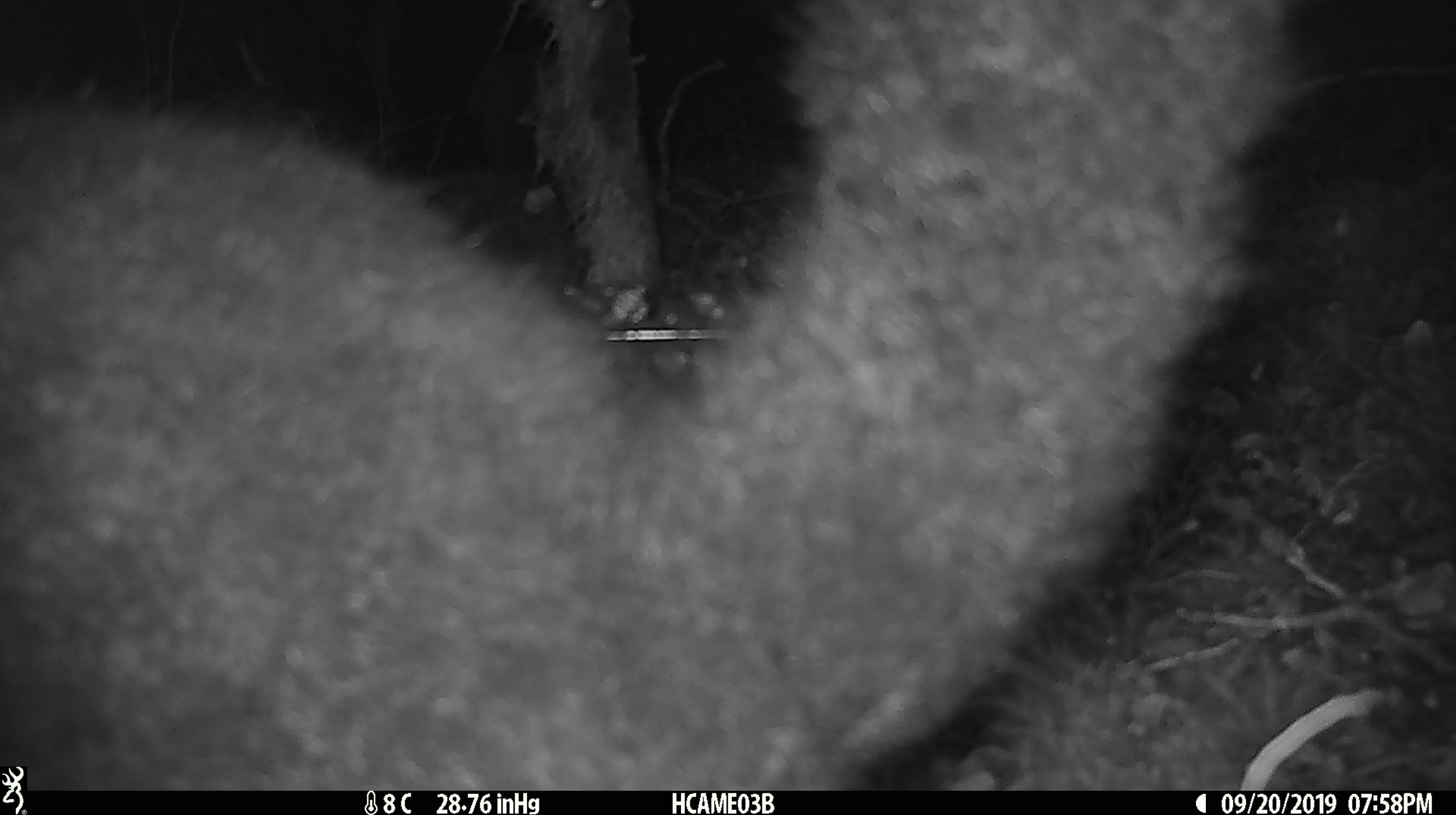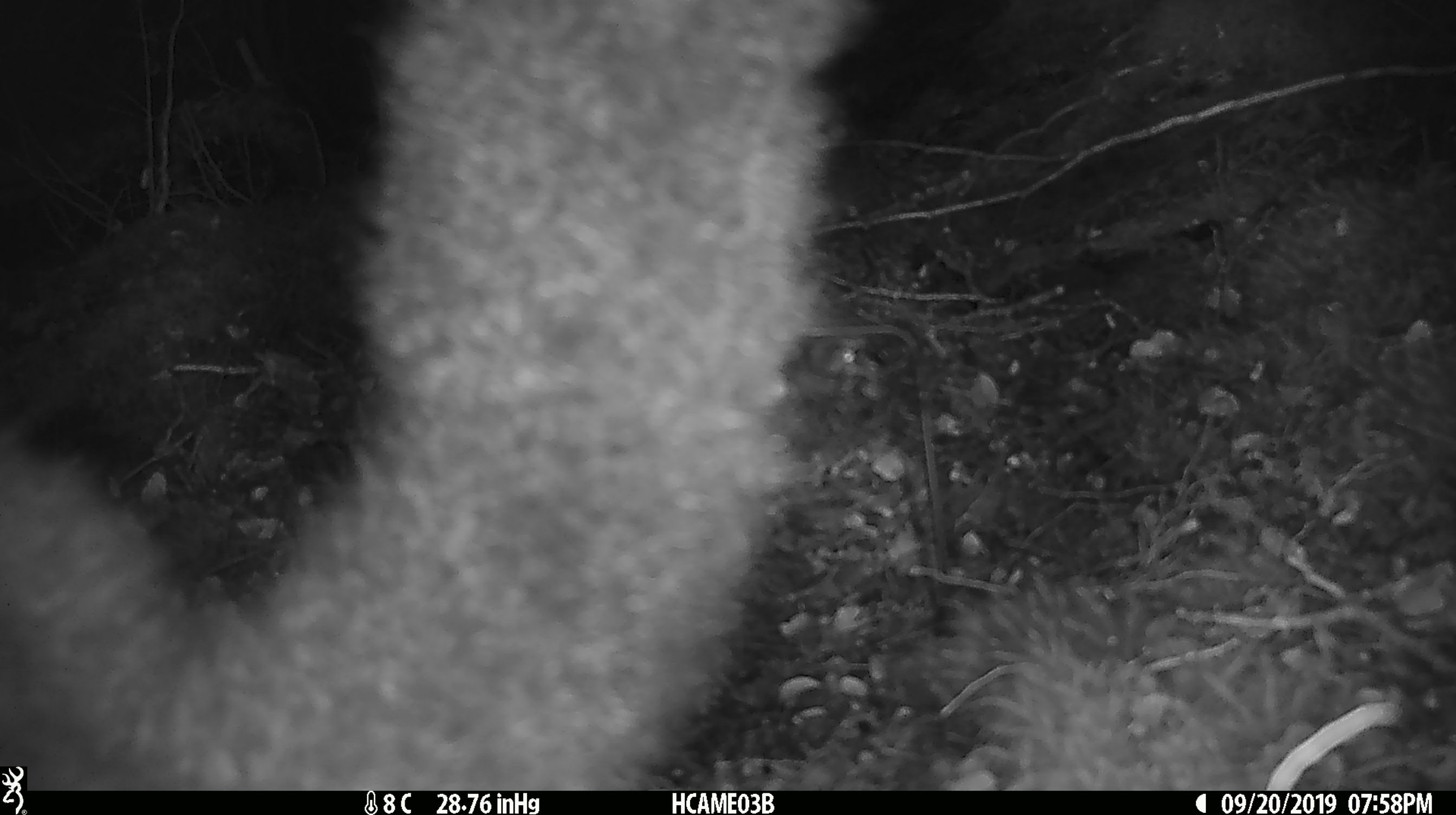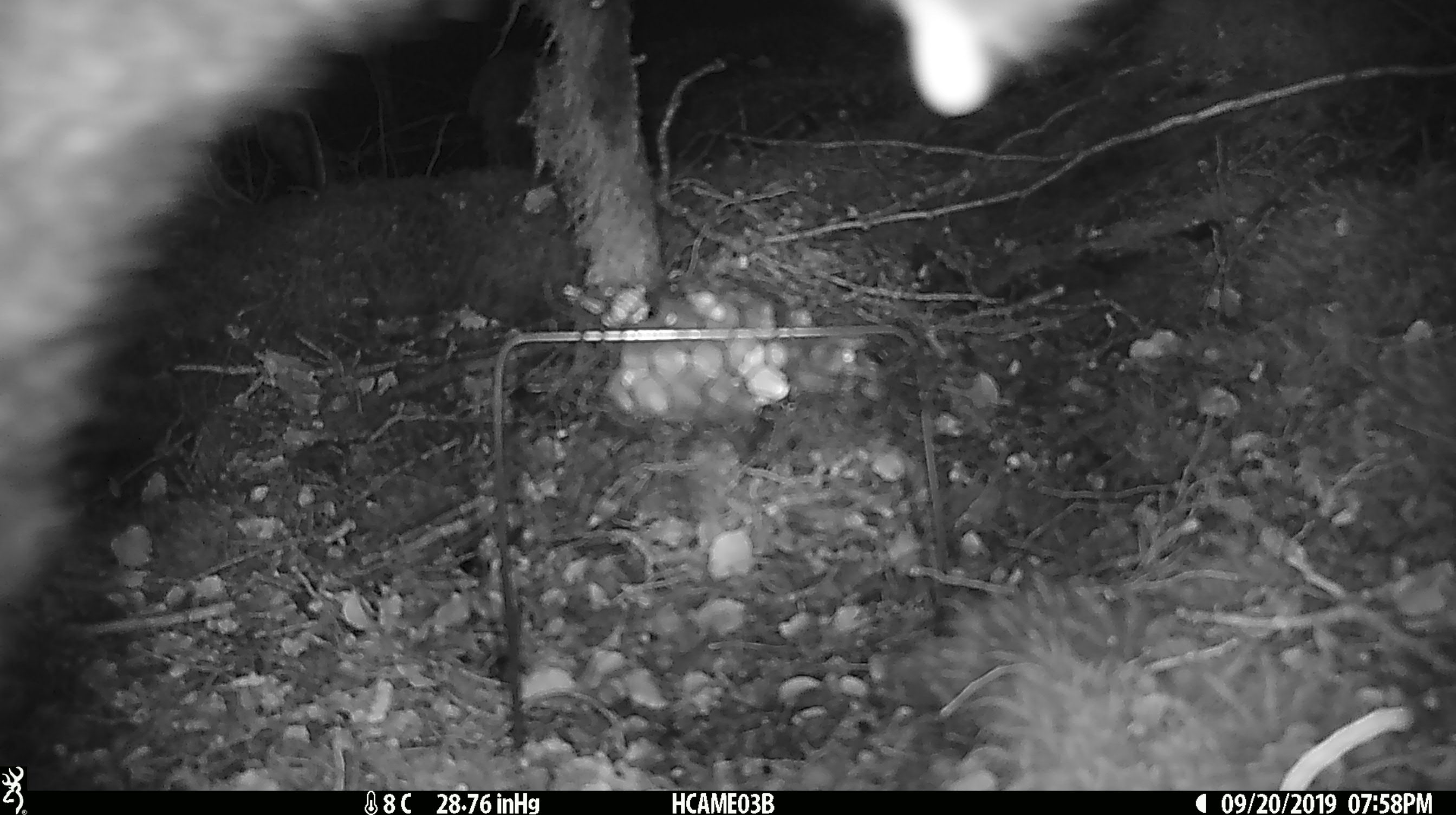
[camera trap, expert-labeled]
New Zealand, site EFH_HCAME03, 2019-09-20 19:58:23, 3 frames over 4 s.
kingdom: Animalia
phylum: Chordata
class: Mammalia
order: Diprotodontia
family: Phalangeridae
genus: Trichosurus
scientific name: Trichosurus vulpecula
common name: common brushtail possum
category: possum